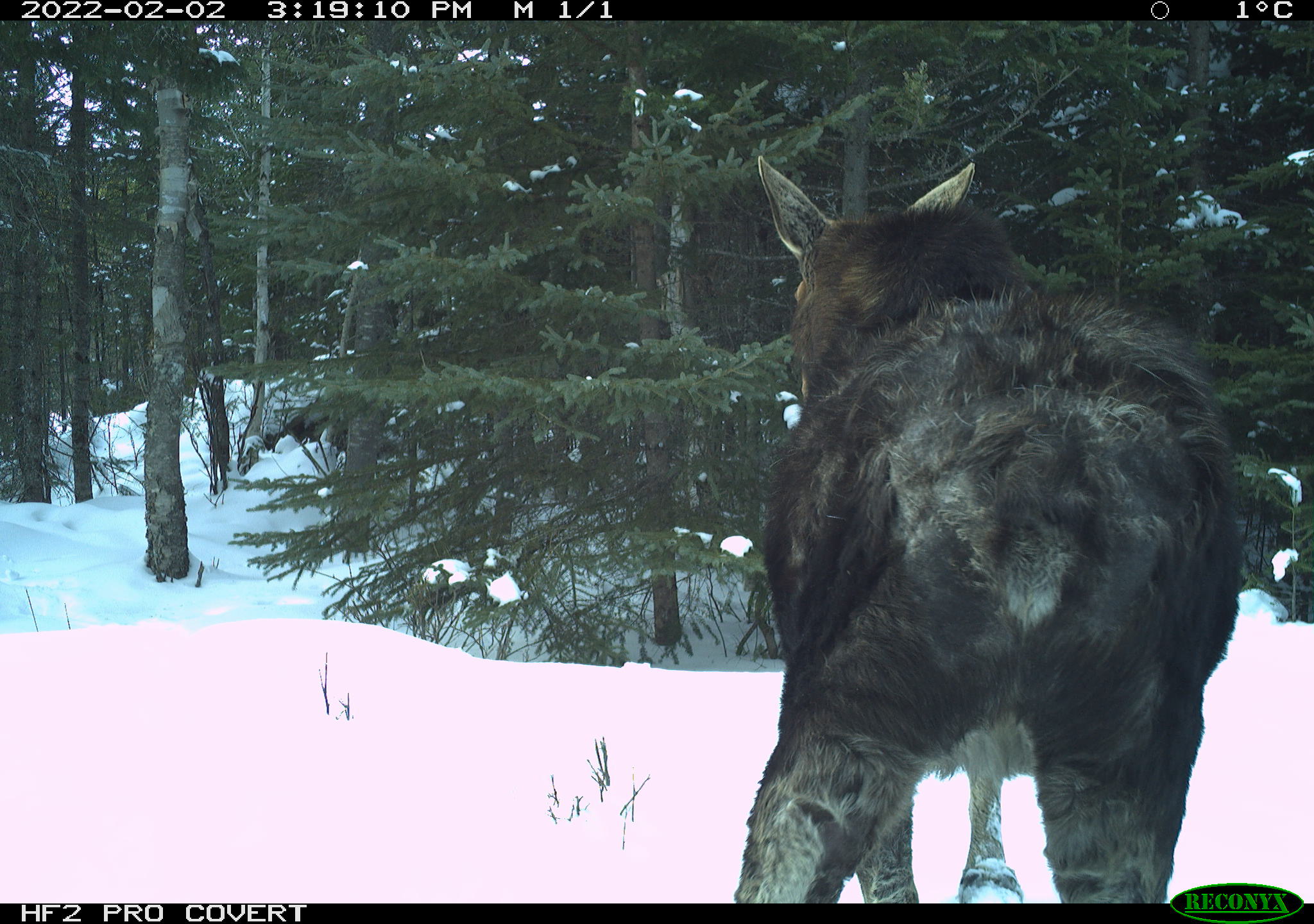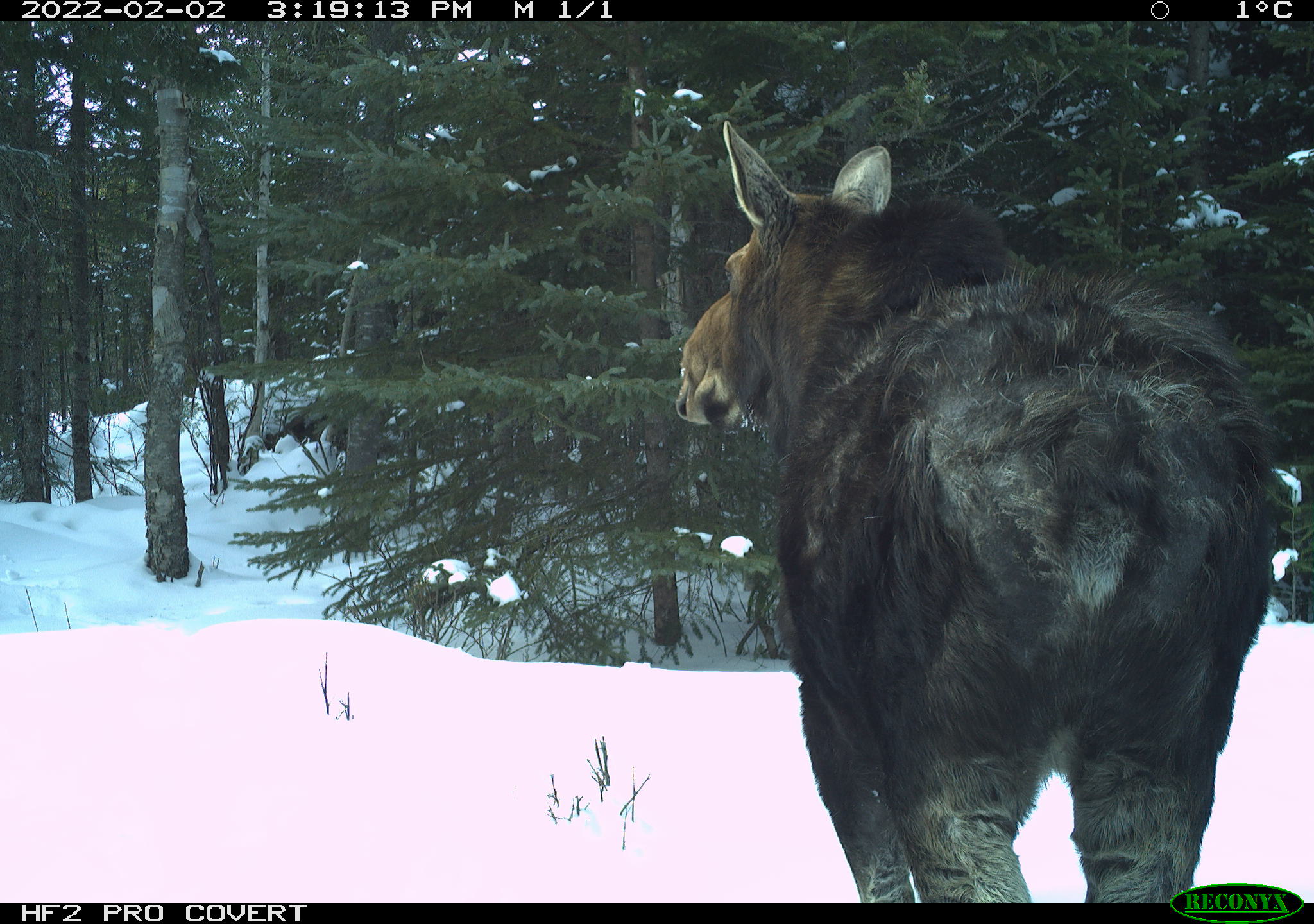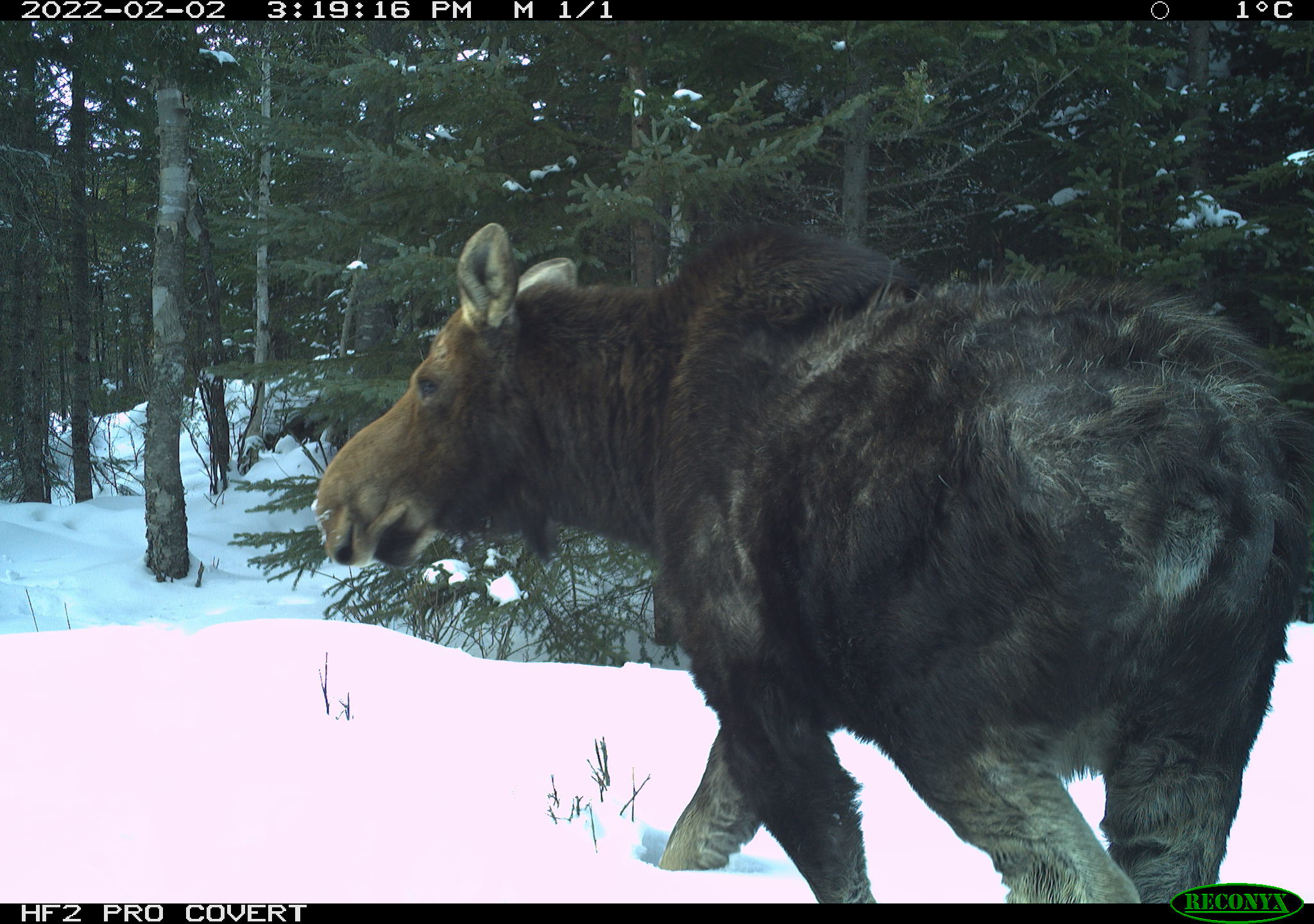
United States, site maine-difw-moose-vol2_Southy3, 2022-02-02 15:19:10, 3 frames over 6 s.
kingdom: Animalia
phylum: Chordata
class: Mammalia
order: Artiodactyla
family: Cervidae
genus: Alces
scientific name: Alces alces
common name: moose